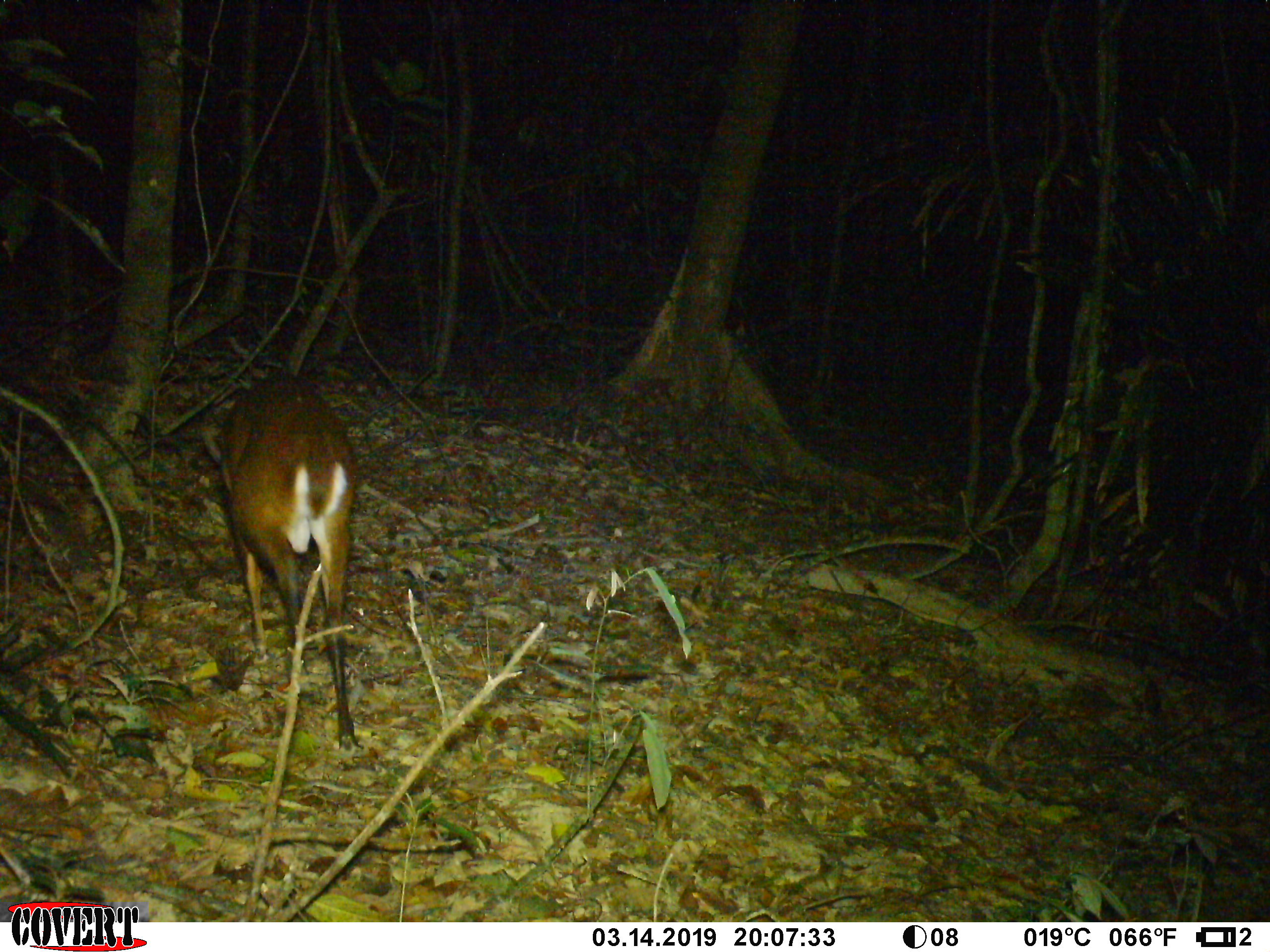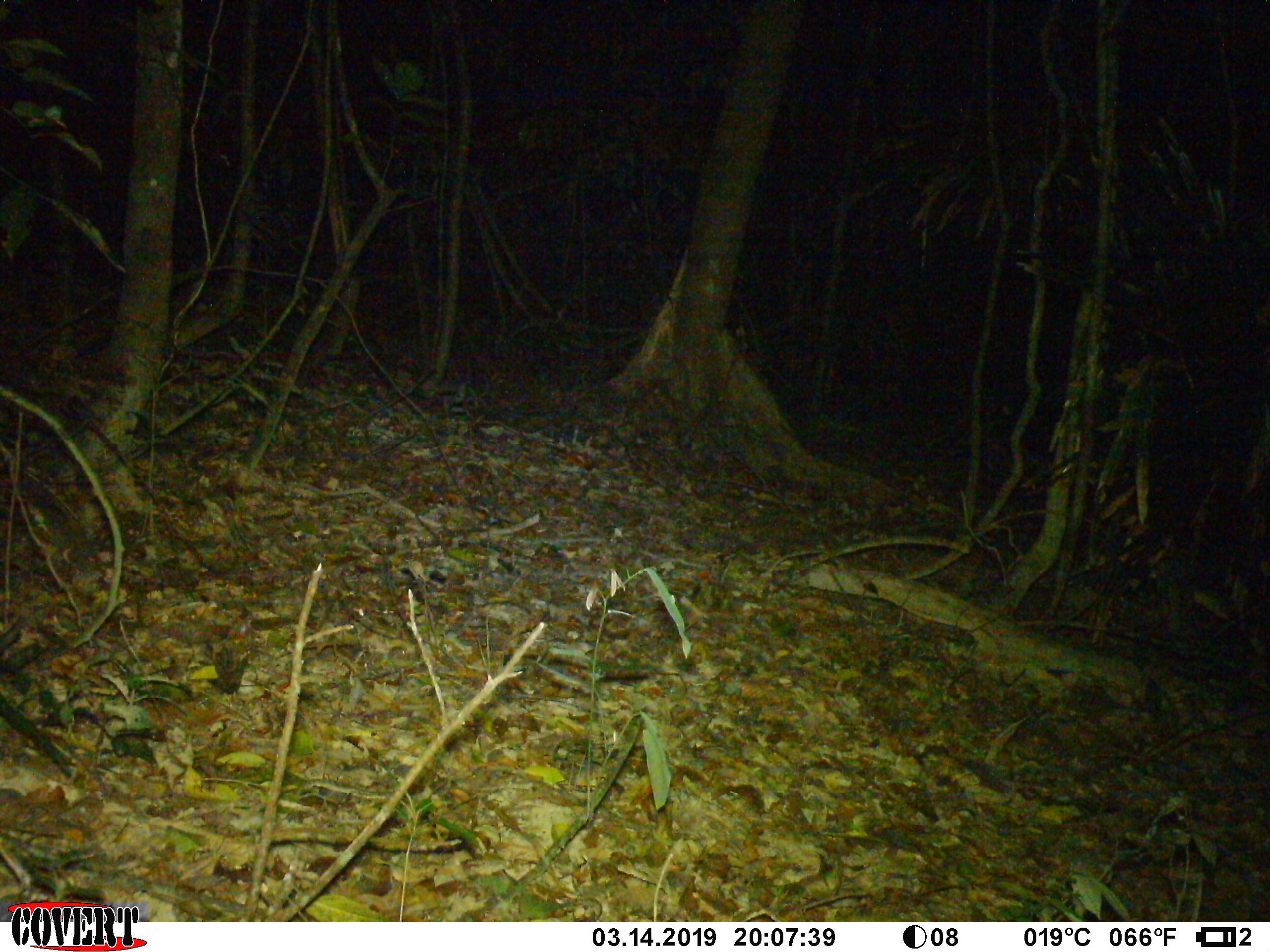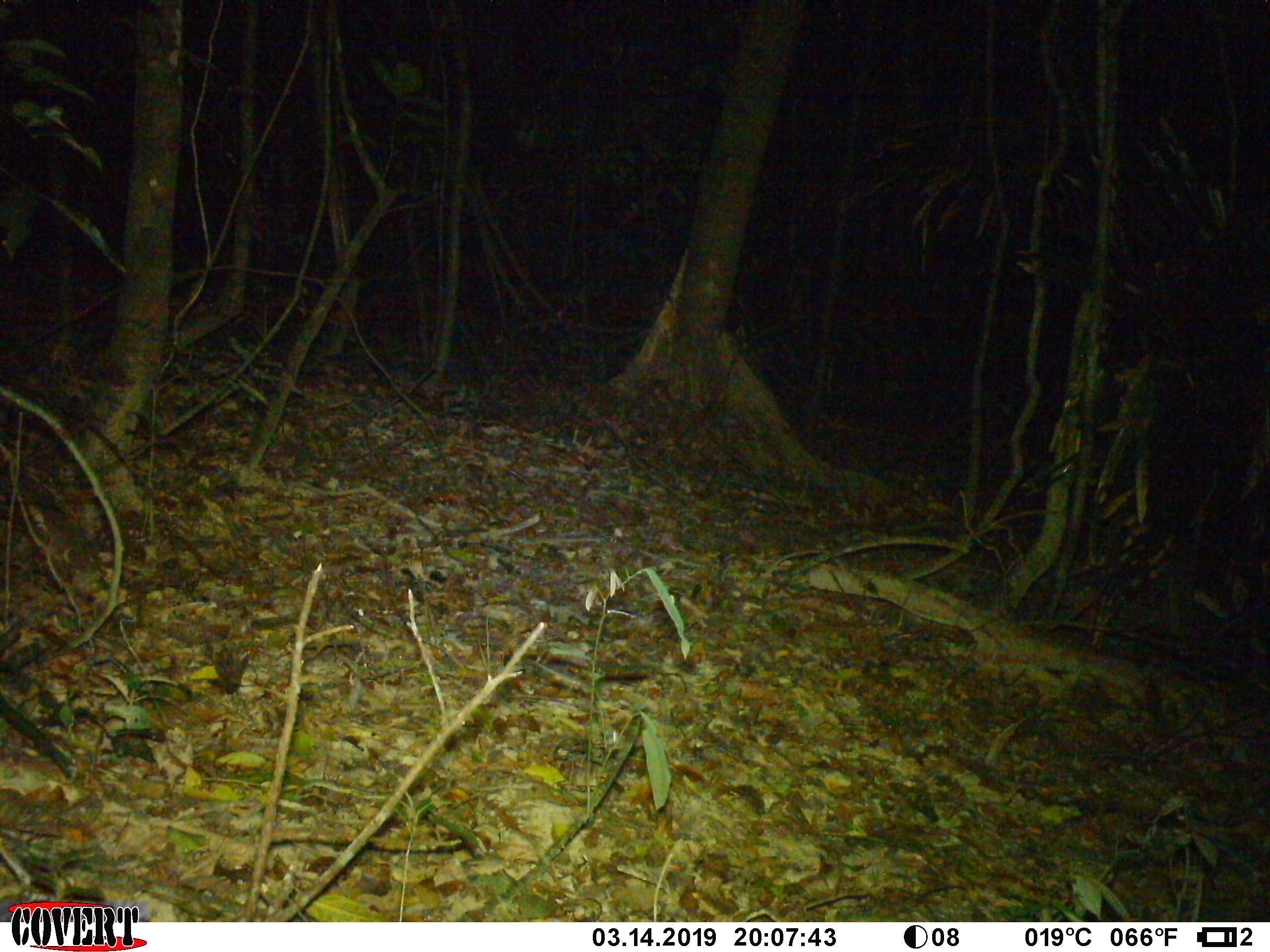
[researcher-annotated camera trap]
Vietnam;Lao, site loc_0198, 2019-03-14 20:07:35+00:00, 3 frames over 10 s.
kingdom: Animalia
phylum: Chordata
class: Mammalia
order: Artiodactyla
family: Cervidae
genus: Muntiacus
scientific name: Muntiacus vuquangensis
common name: large-antlered muntjac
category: large antlered muntjac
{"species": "large antlered muntjac (large-antlered muntjac) (Muntiacus vuquangensis)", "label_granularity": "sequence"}